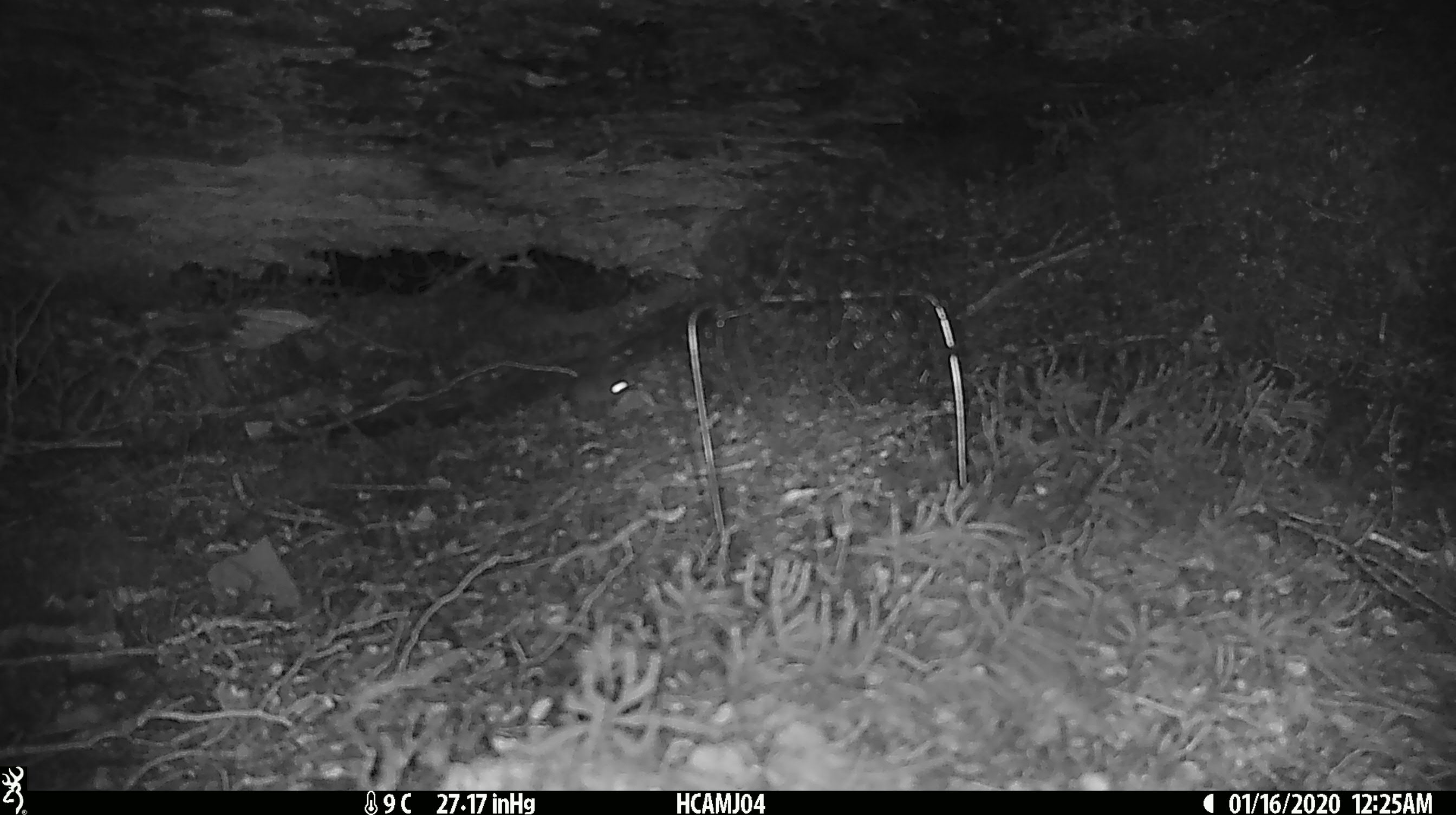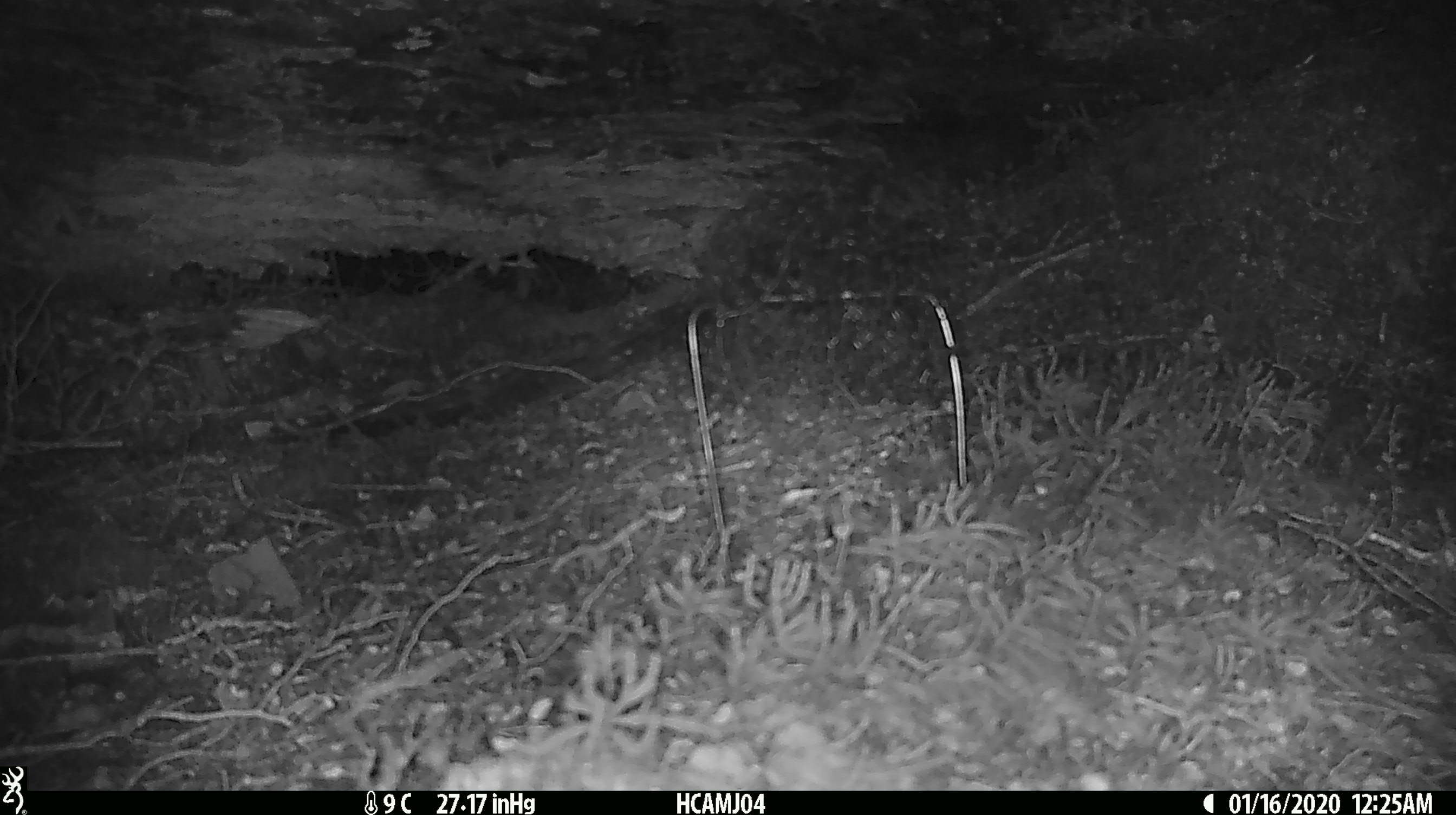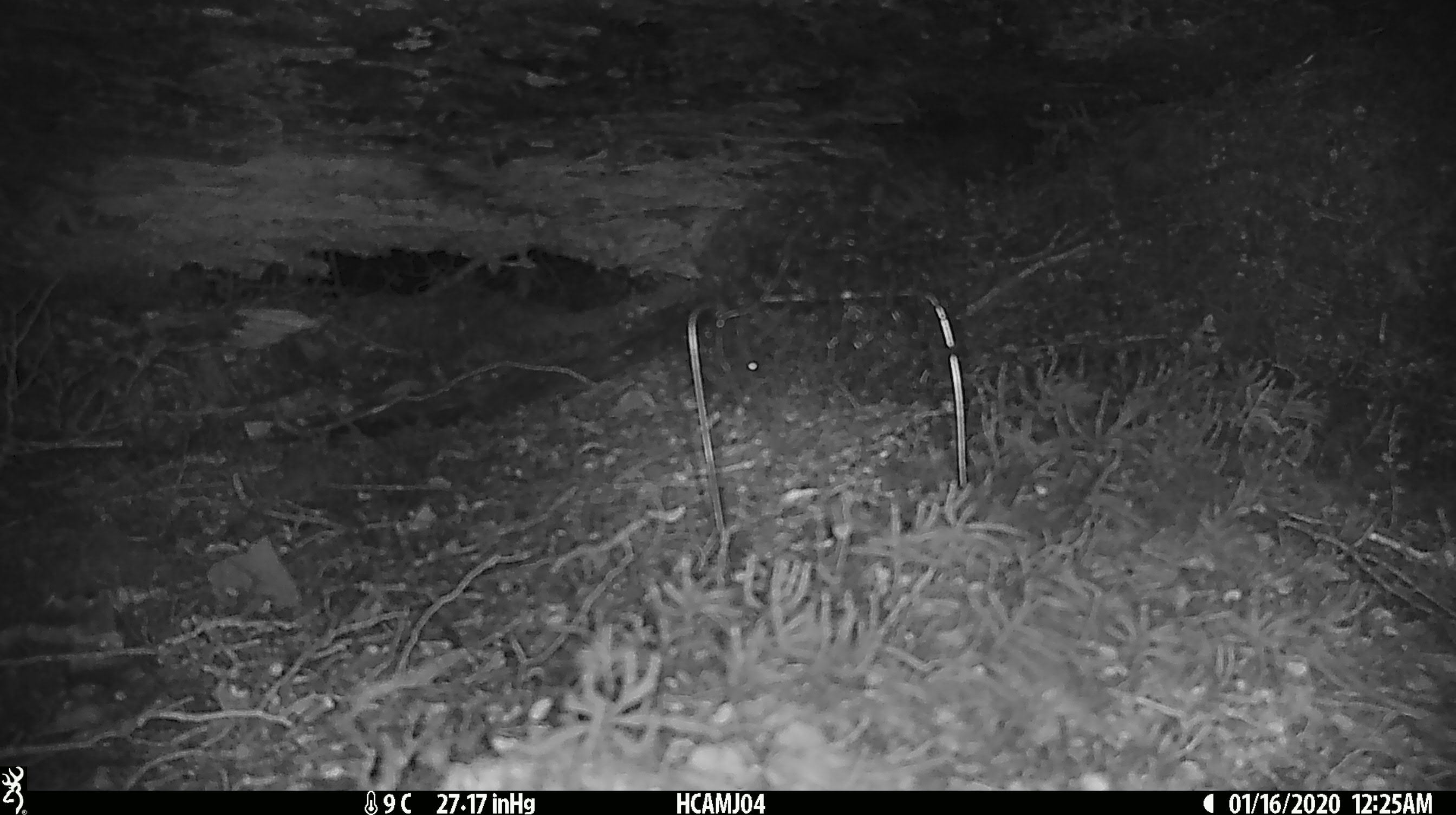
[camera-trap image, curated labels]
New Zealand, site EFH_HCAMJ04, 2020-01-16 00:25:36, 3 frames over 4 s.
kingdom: Animalia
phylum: Chordata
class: Mammalia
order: Rodentia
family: Muridae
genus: Mus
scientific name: Mus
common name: mouse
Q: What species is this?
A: Mouse (Mus).